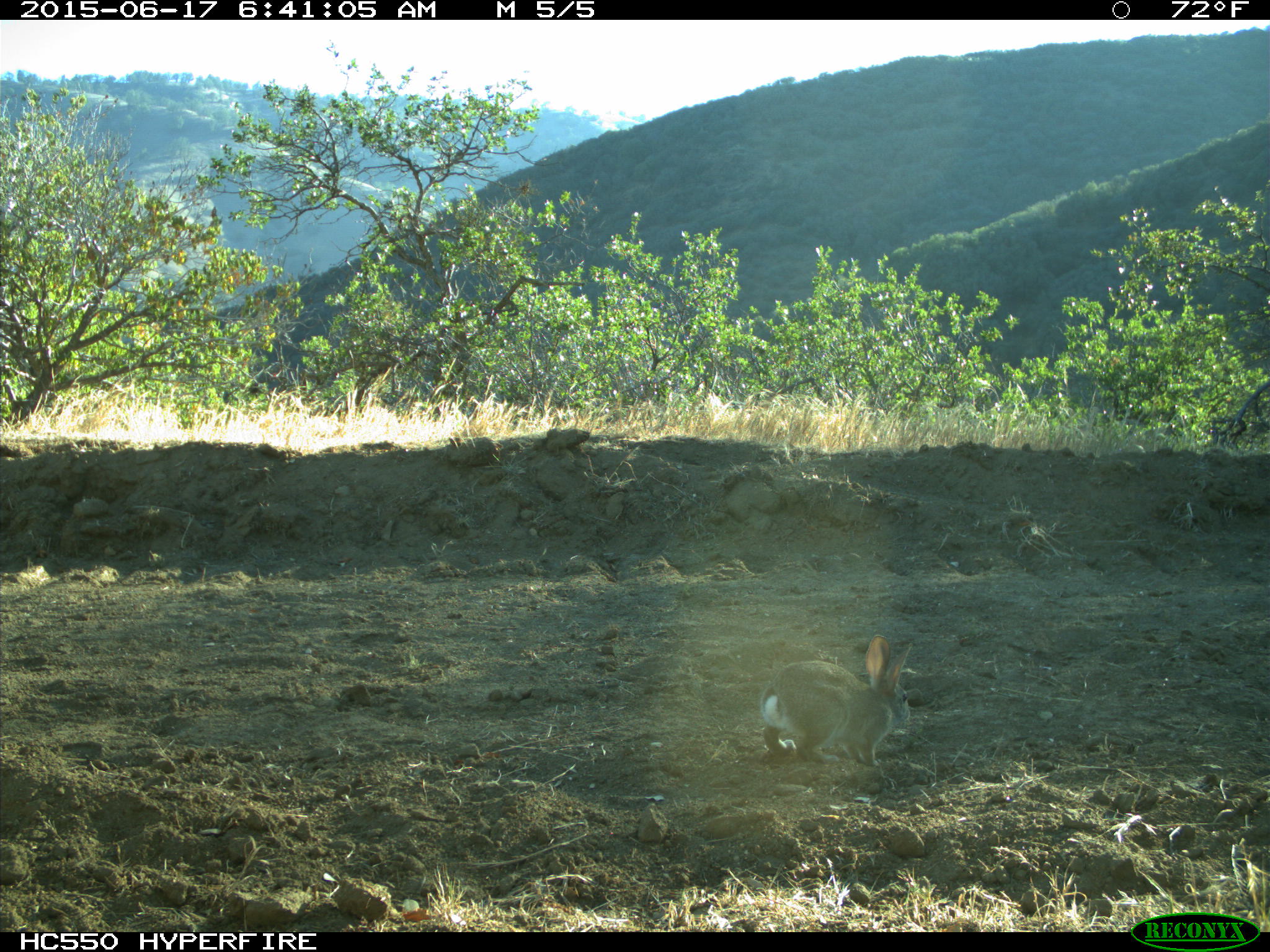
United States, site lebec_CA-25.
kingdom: Animalia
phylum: Chordata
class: Mammalia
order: Lagomorpha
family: Leporidae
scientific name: Leporidae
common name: rabbits and hares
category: unidentified rabbit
Unidentified rabbit (rabbits and hares) (Leporidae).